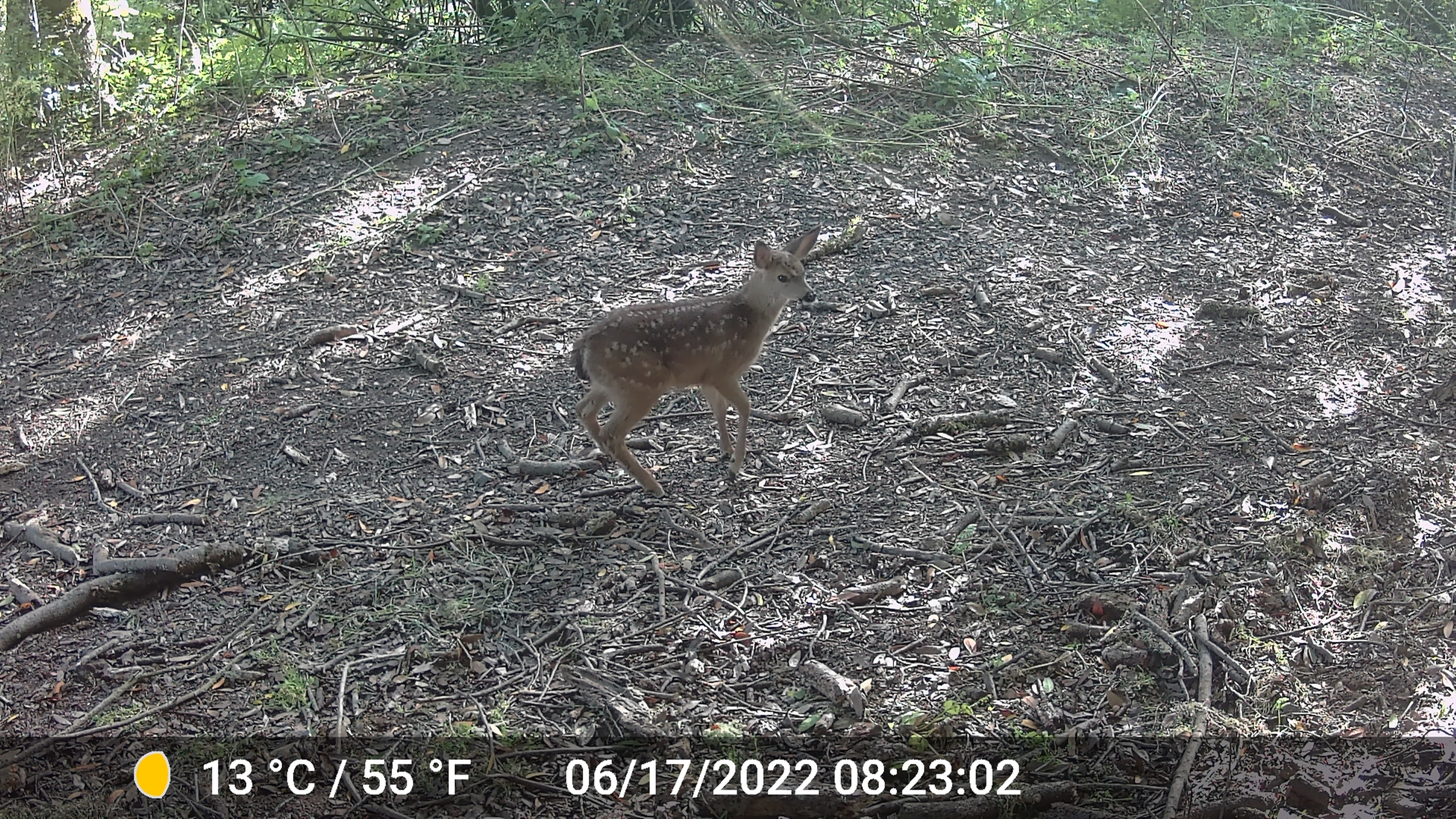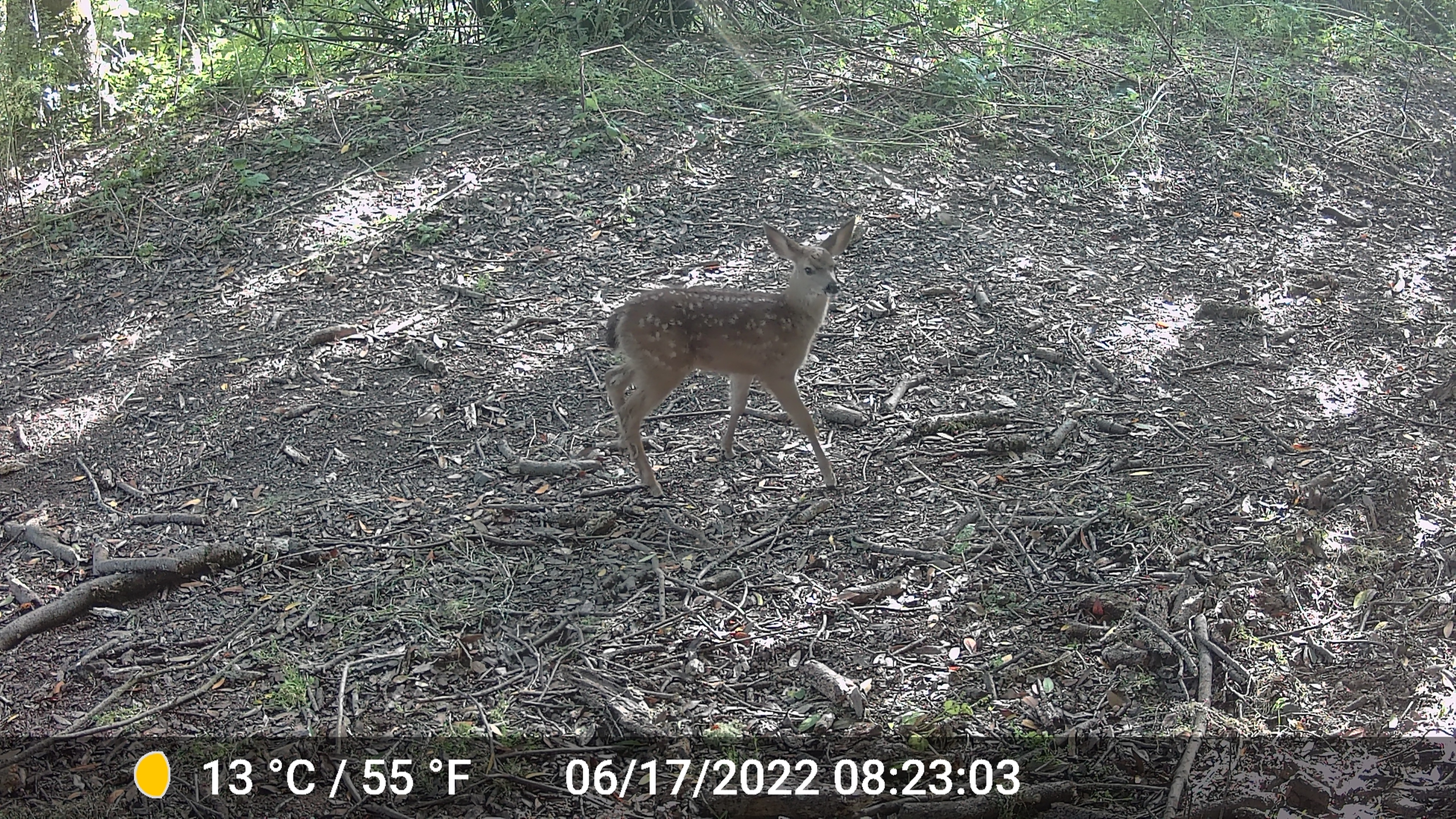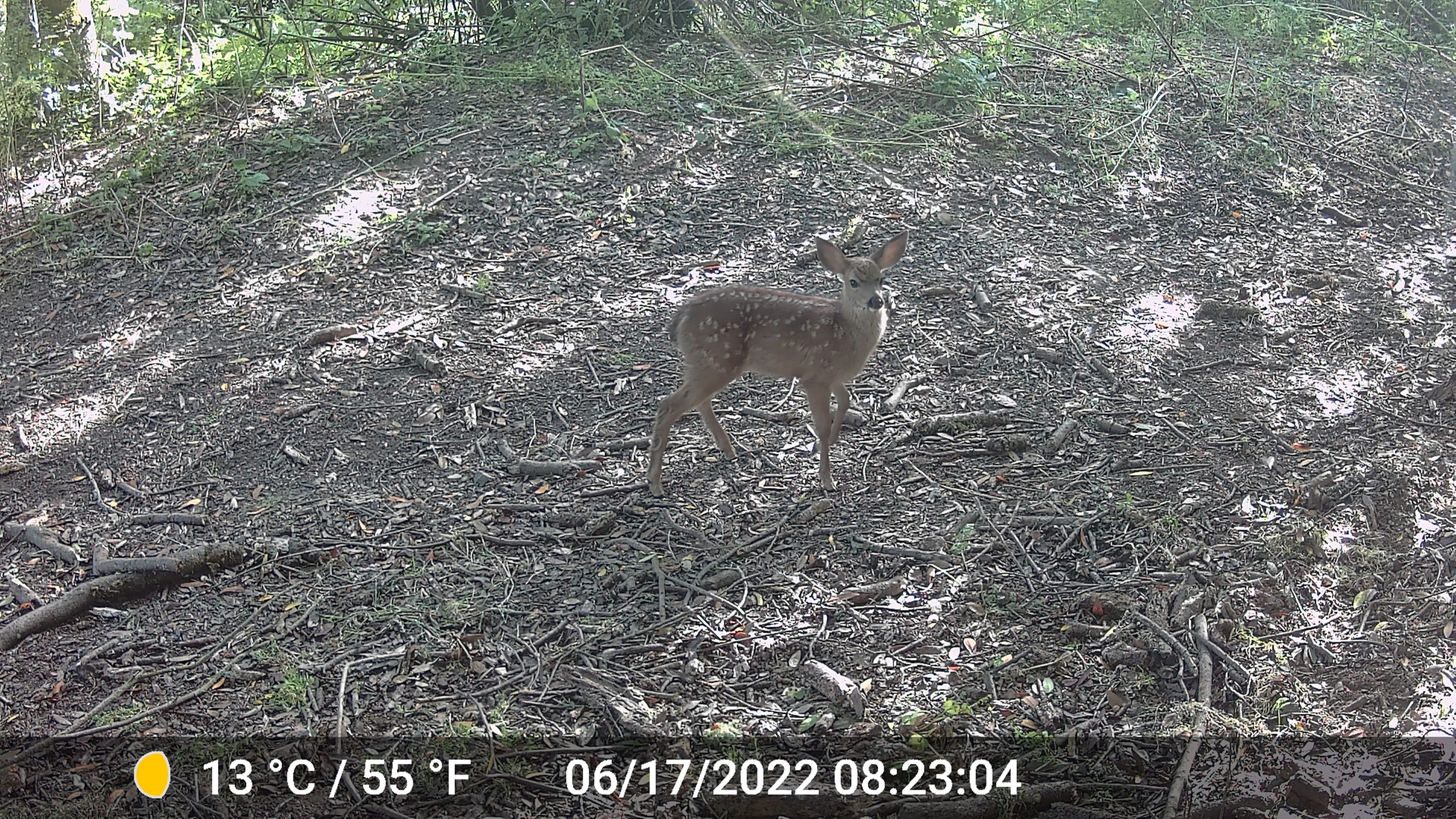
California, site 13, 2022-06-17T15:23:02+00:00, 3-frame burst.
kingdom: Animalia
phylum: Chordata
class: Mammalia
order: Artiodactyla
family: Cervidae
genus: Odocoileus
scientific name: Odocoileus hemionus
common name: mule deer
Mule deer (Odocoileus hemionus).